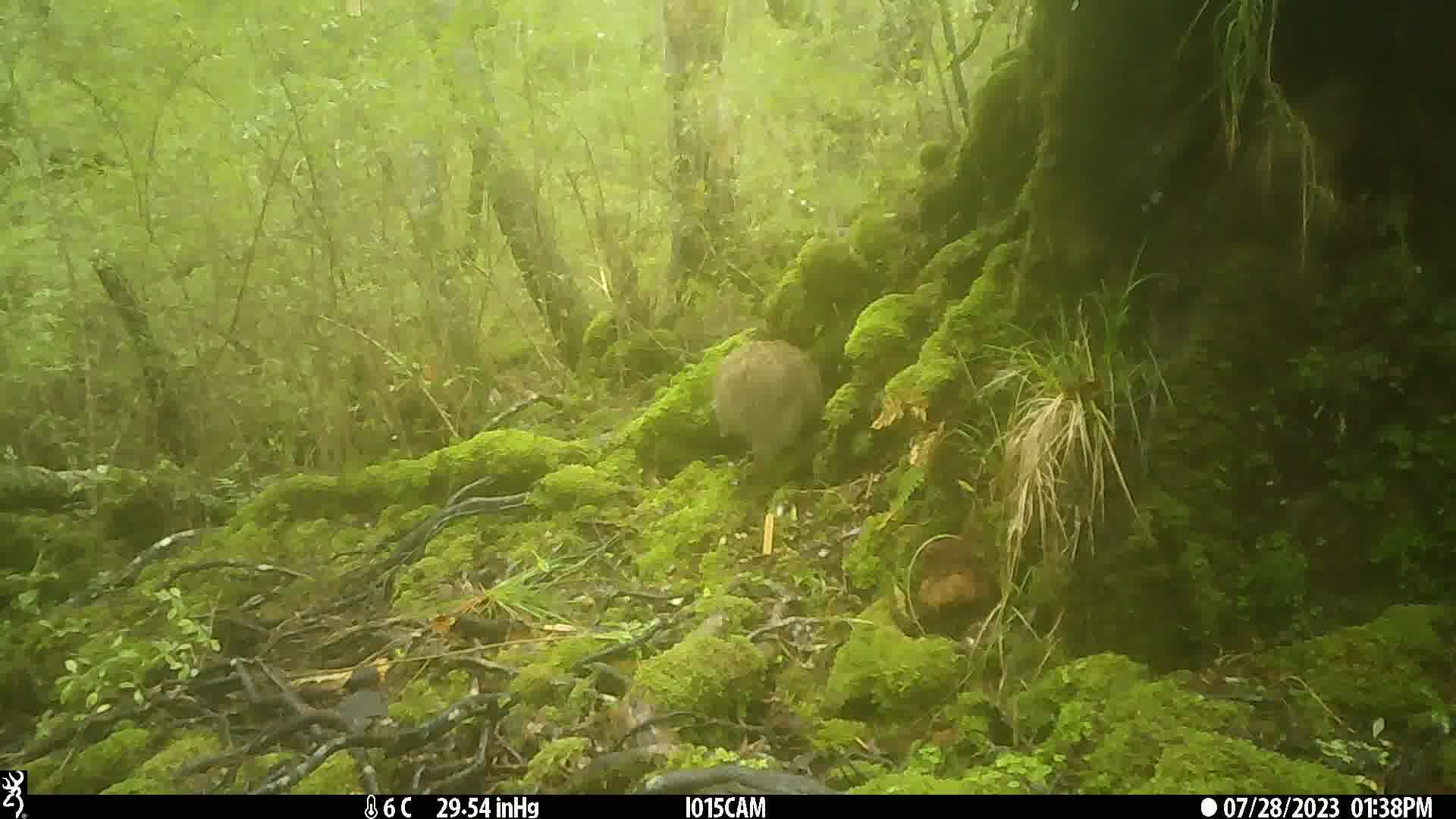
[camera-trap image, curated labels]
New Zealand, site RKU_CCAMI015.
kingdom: Animalia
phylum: Chordata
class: Aves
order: Apterygiformes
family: Apterygidae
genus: Apteryx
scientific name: Apteryx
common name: kiwi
Kiwi (Apteryx).